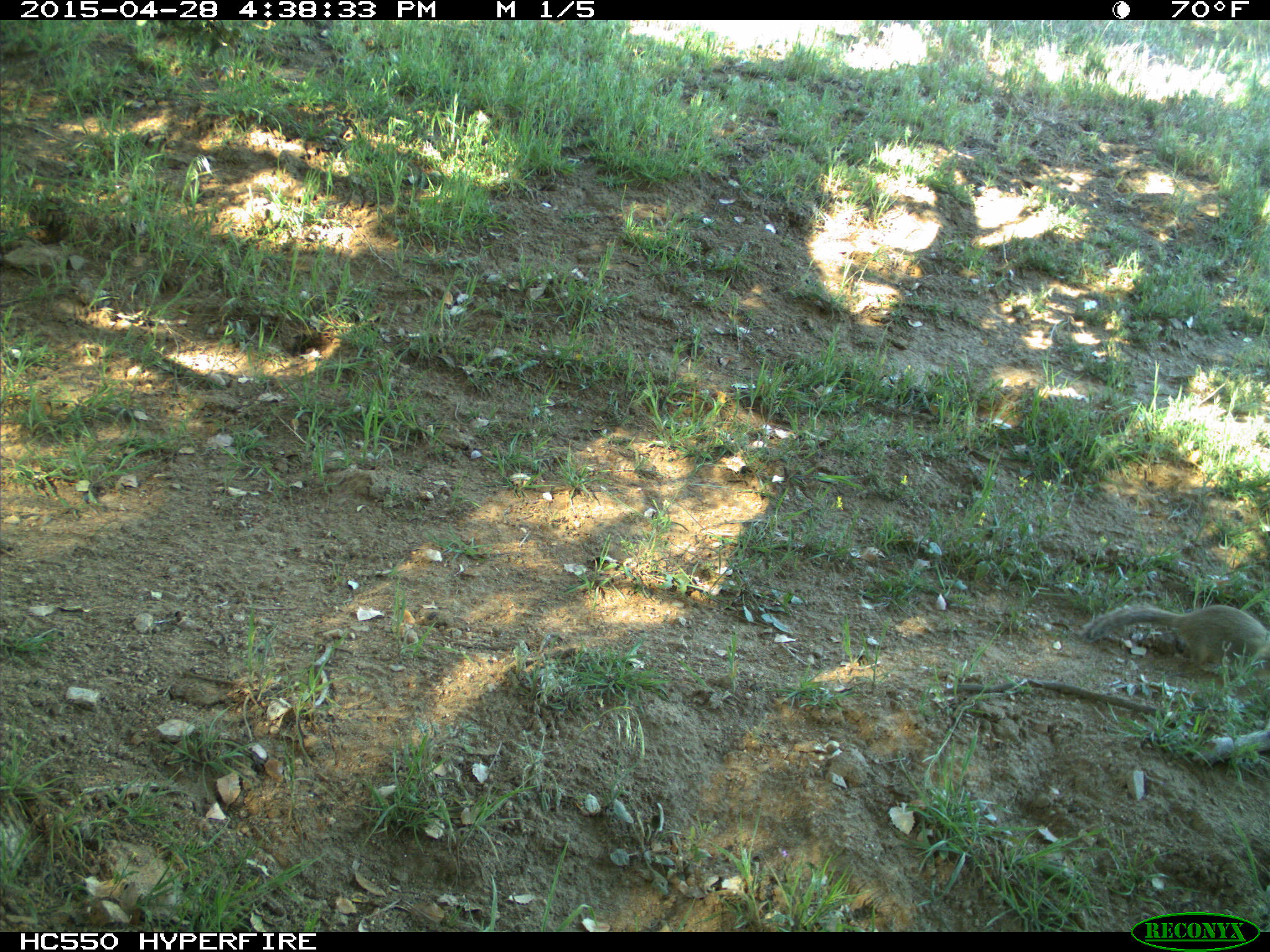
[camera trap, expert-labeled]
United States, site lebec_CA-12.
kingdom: Animalia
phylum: Chordata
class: Mammalia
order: Rodentia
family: Sciuridae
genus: Otospermophilus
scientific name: Otospermophilus beecheyi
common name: california ground squirrel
Otospermophilus beecheyi (california ground squirrel).